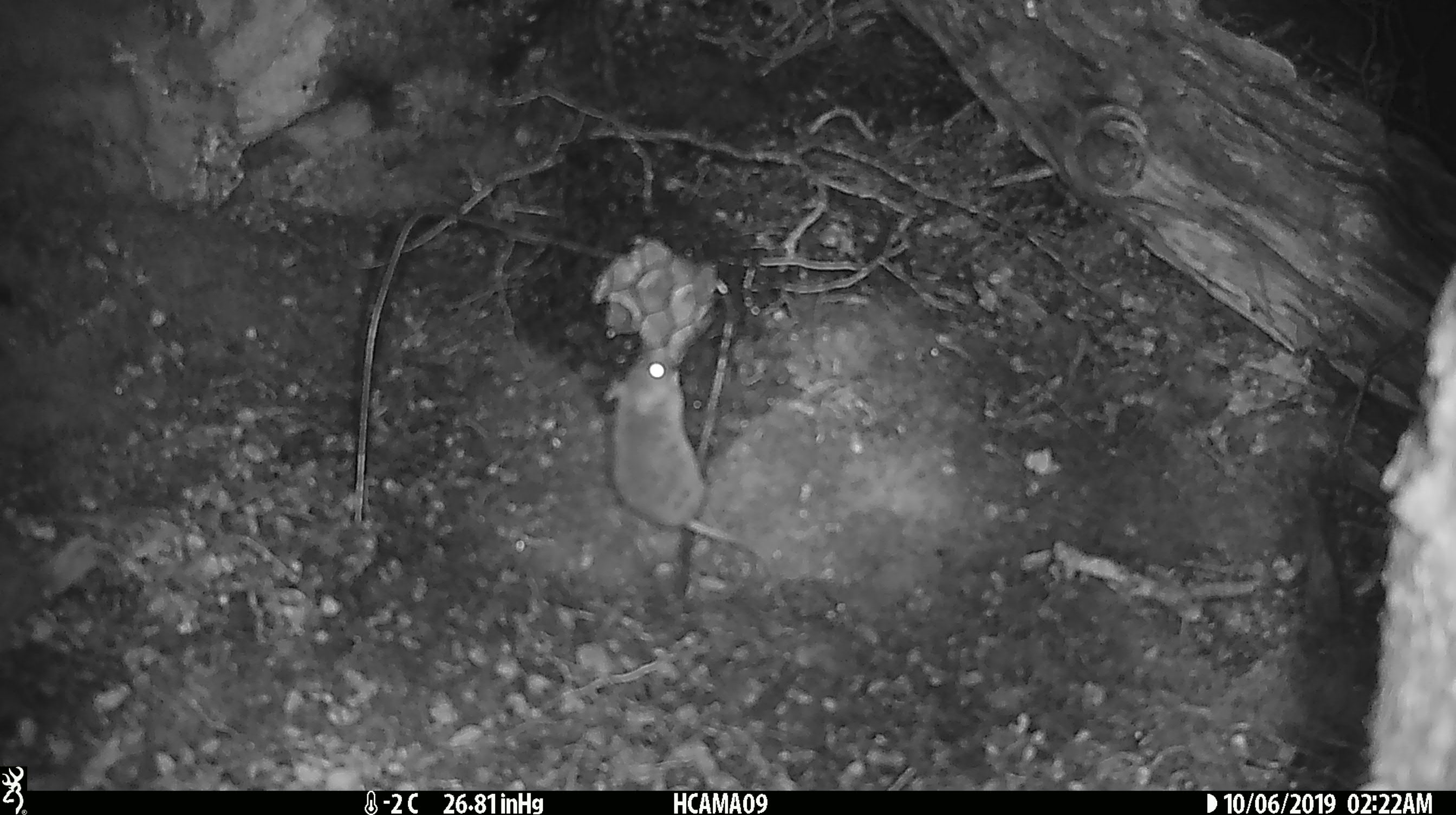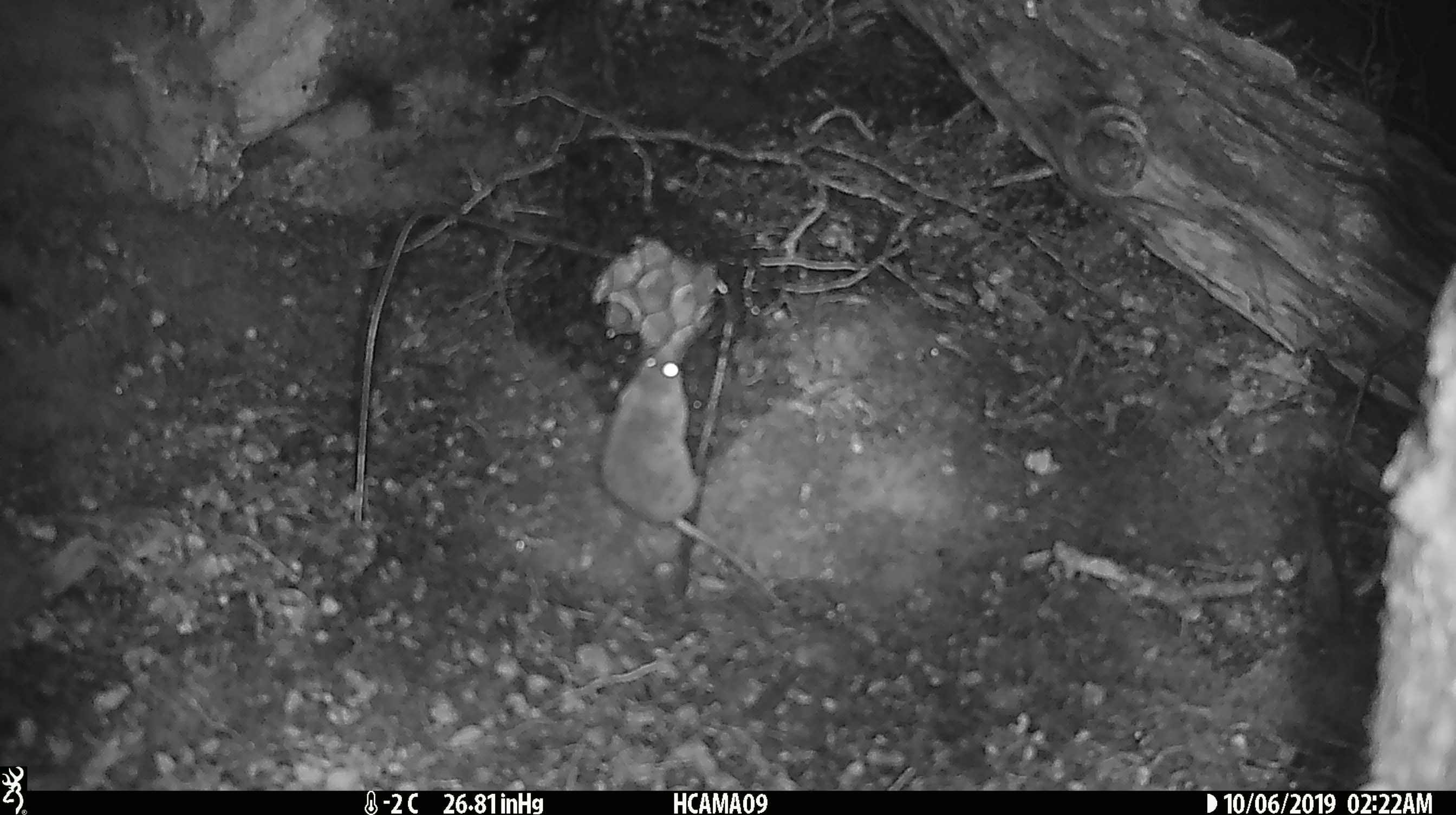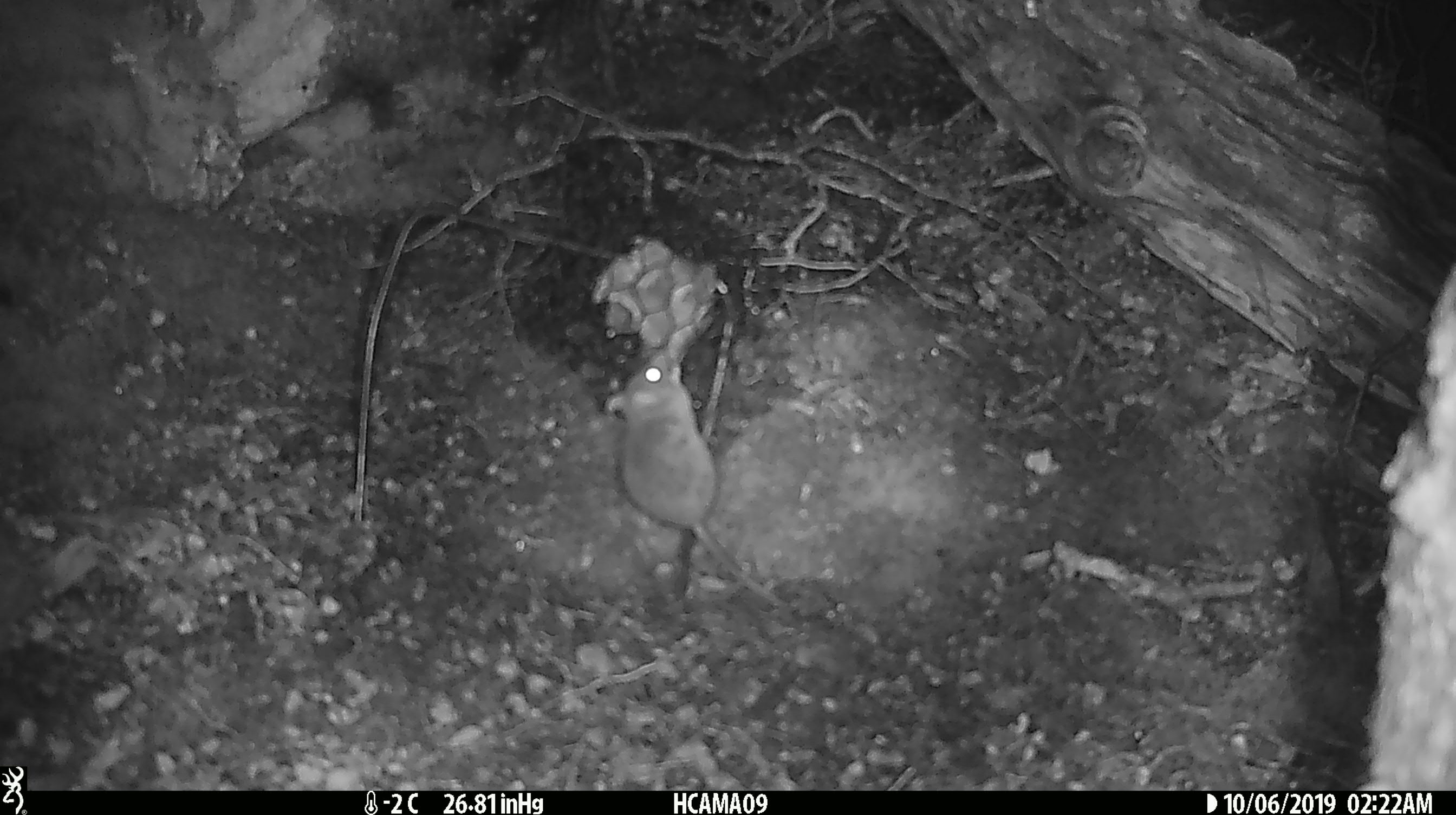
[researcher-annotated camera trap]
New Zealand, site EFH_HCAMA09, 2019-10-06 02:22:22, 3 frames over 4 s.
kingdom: Animalia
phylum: Chordata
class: Mammalia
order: Rodentia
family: Muridae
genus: Mus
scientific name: Mus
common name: mouse